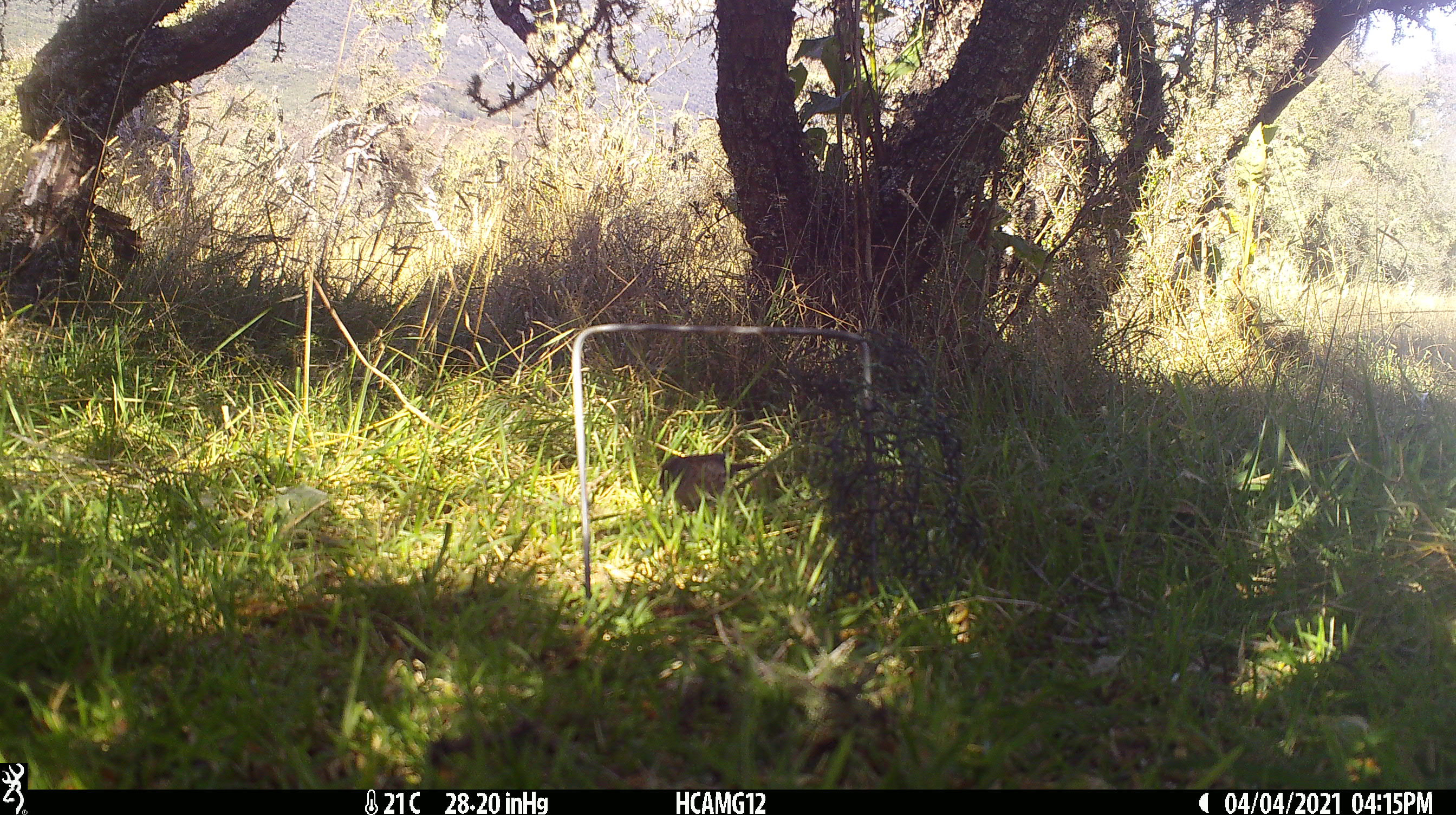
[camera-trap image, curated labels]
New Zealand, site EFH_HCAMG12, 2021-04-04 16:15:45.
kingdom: Animalia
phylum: Chordata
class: Aves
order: Passeriformes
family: Prunellidae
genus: Prunella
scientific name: Prunella modularis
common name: dunnock